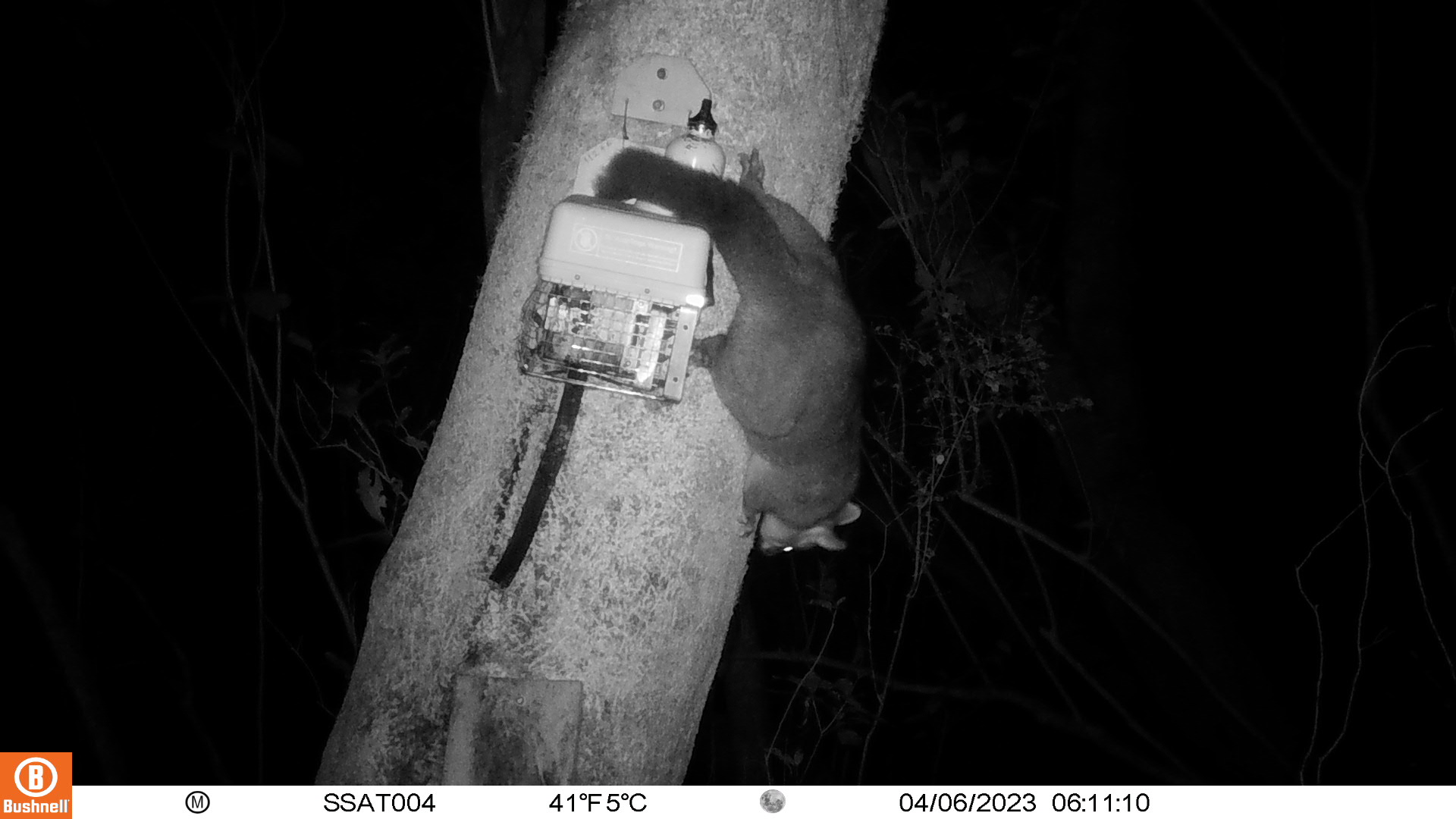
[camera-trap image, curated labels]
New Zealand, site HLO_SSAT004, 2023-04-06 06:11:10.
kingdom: Animalia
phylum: Chordata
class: Mammalia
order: Diprotodontia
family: Phalangeridae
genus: Trichosurus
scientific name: Trichosurus vulpecula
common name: common brushtail possum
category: possum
Possum (common brushtail possum) (Trichosurus vulpecula).